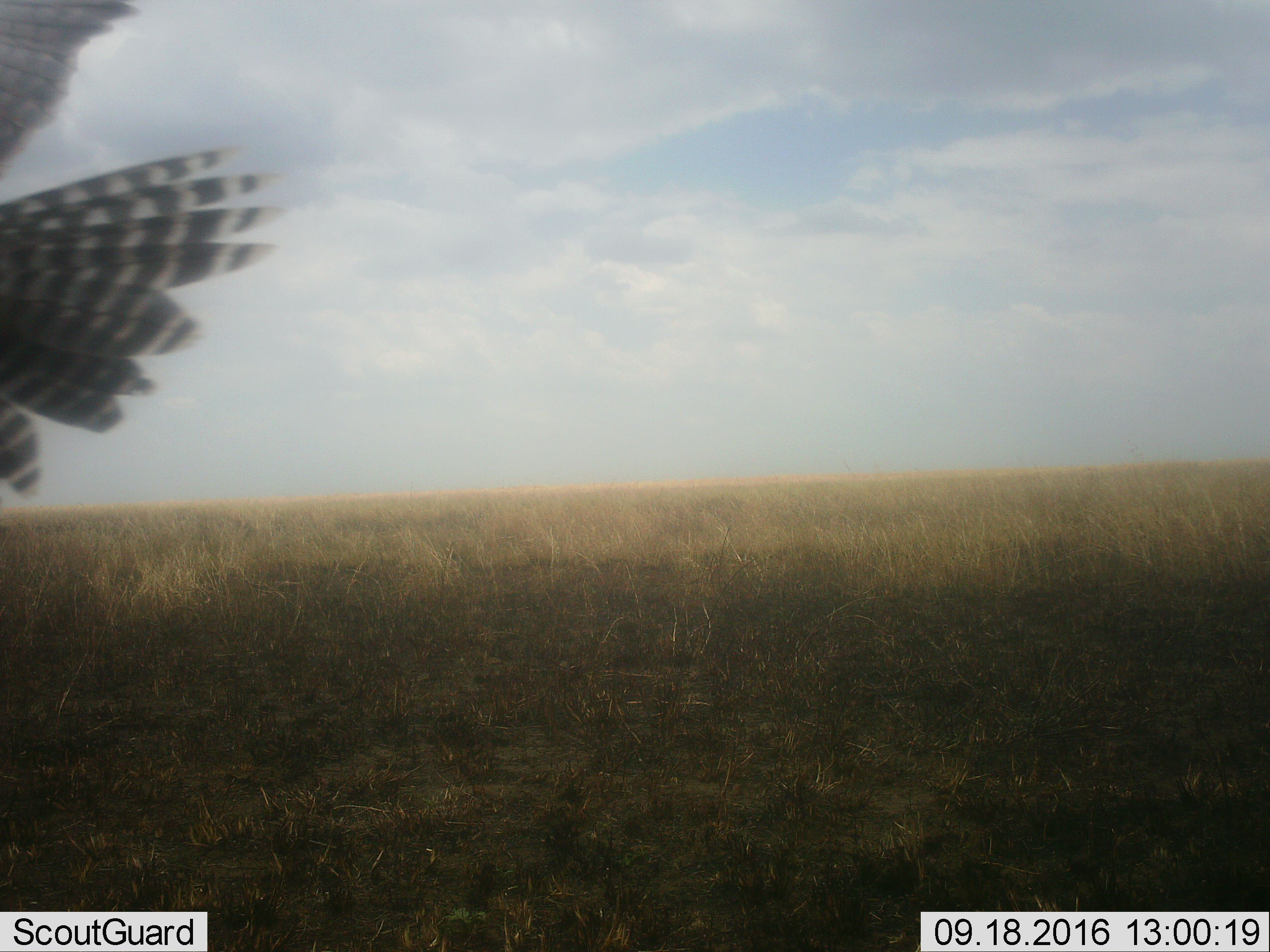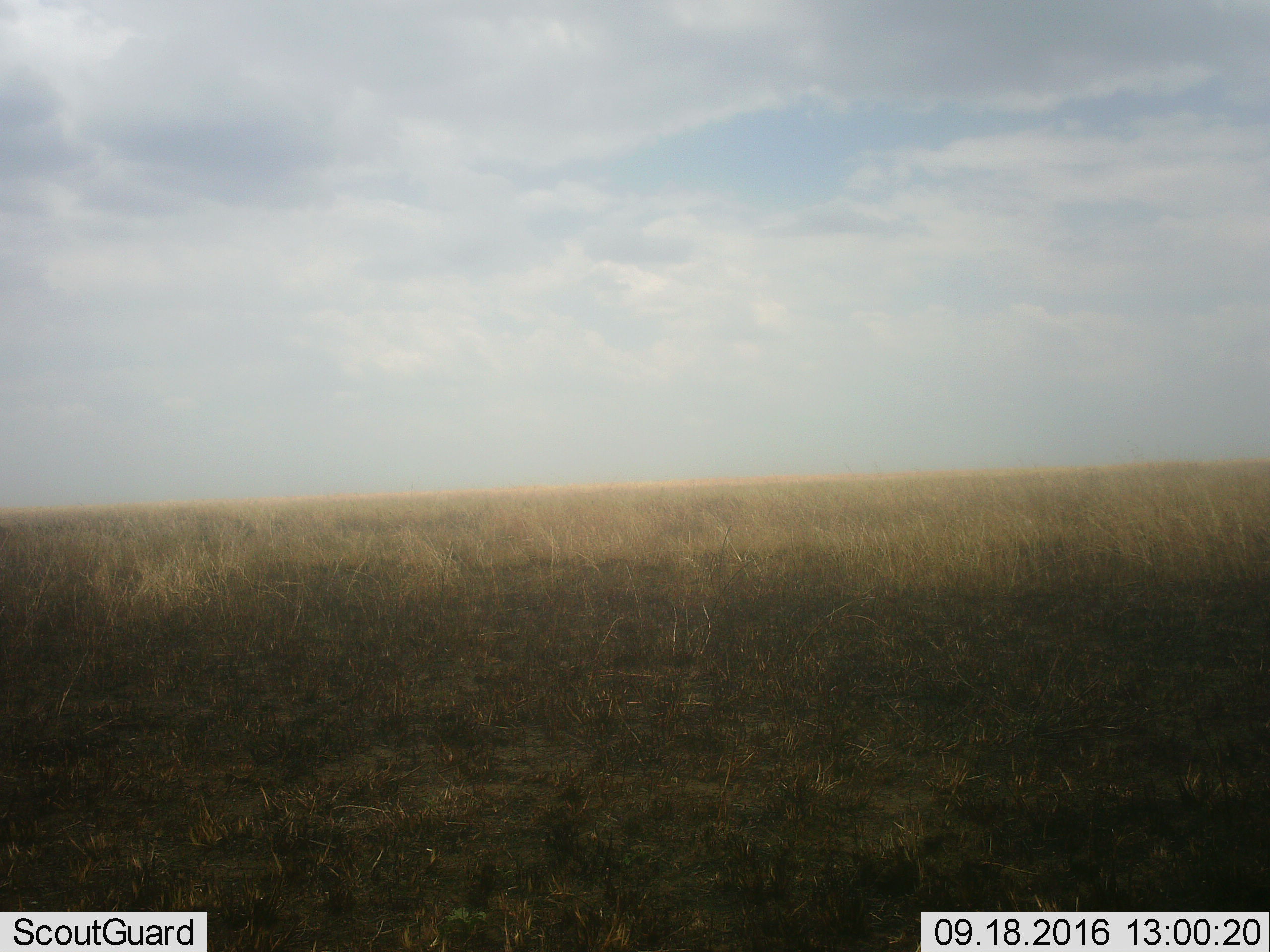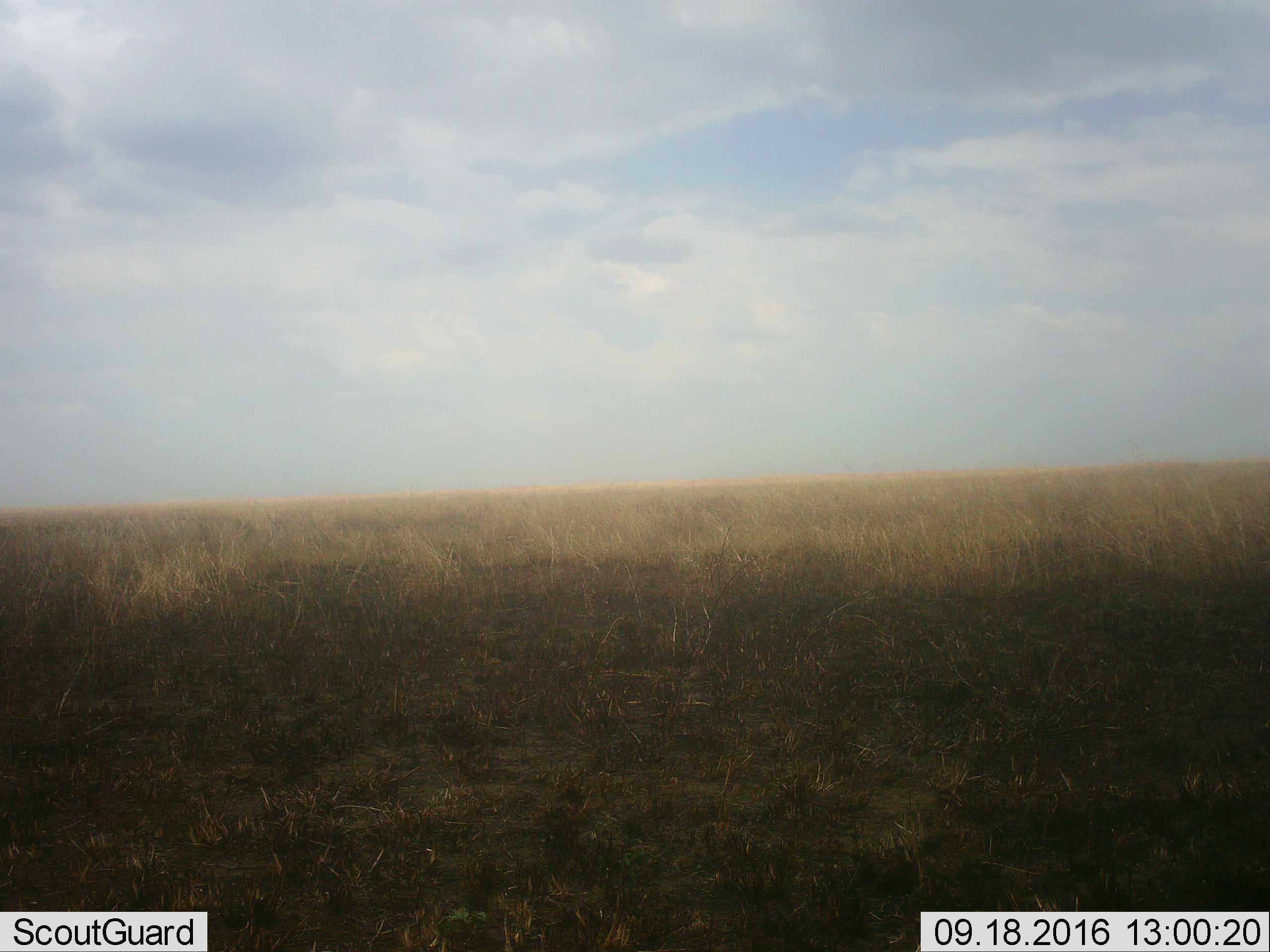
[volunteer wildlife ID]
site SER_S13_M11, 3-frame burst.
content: unidentified animal